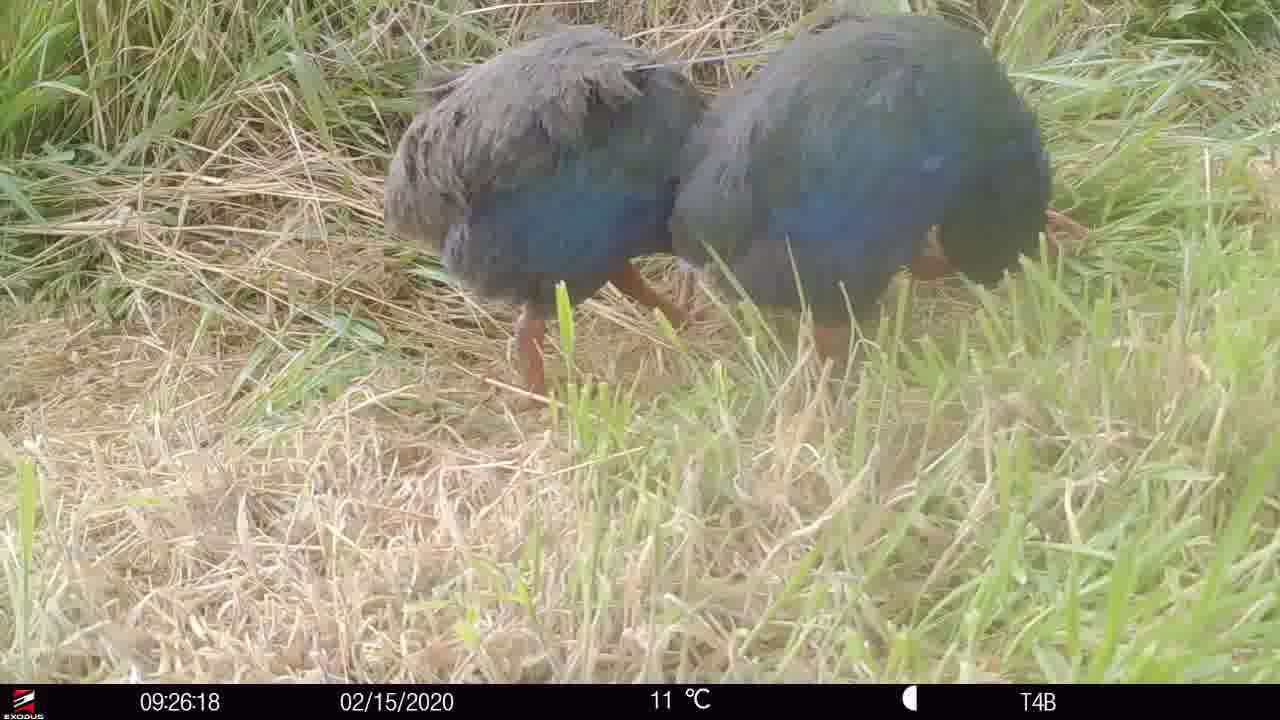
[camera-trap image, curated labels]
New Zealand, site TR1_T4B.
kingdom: Animalia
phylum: Chordata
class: Aves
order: Gruiformes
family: Rallidae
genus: Porphyrio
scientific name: Porphyrio mantelli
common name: takahe